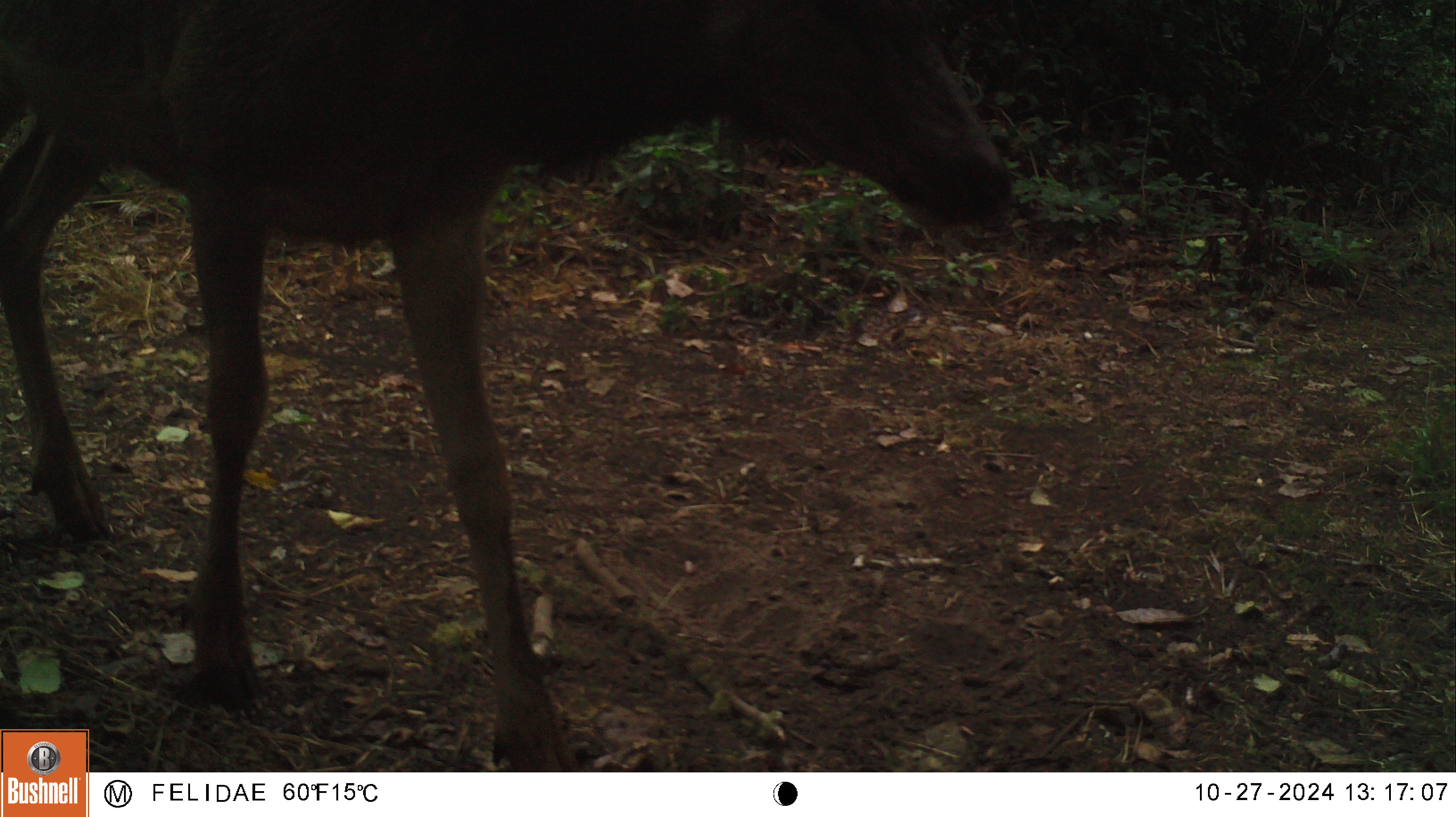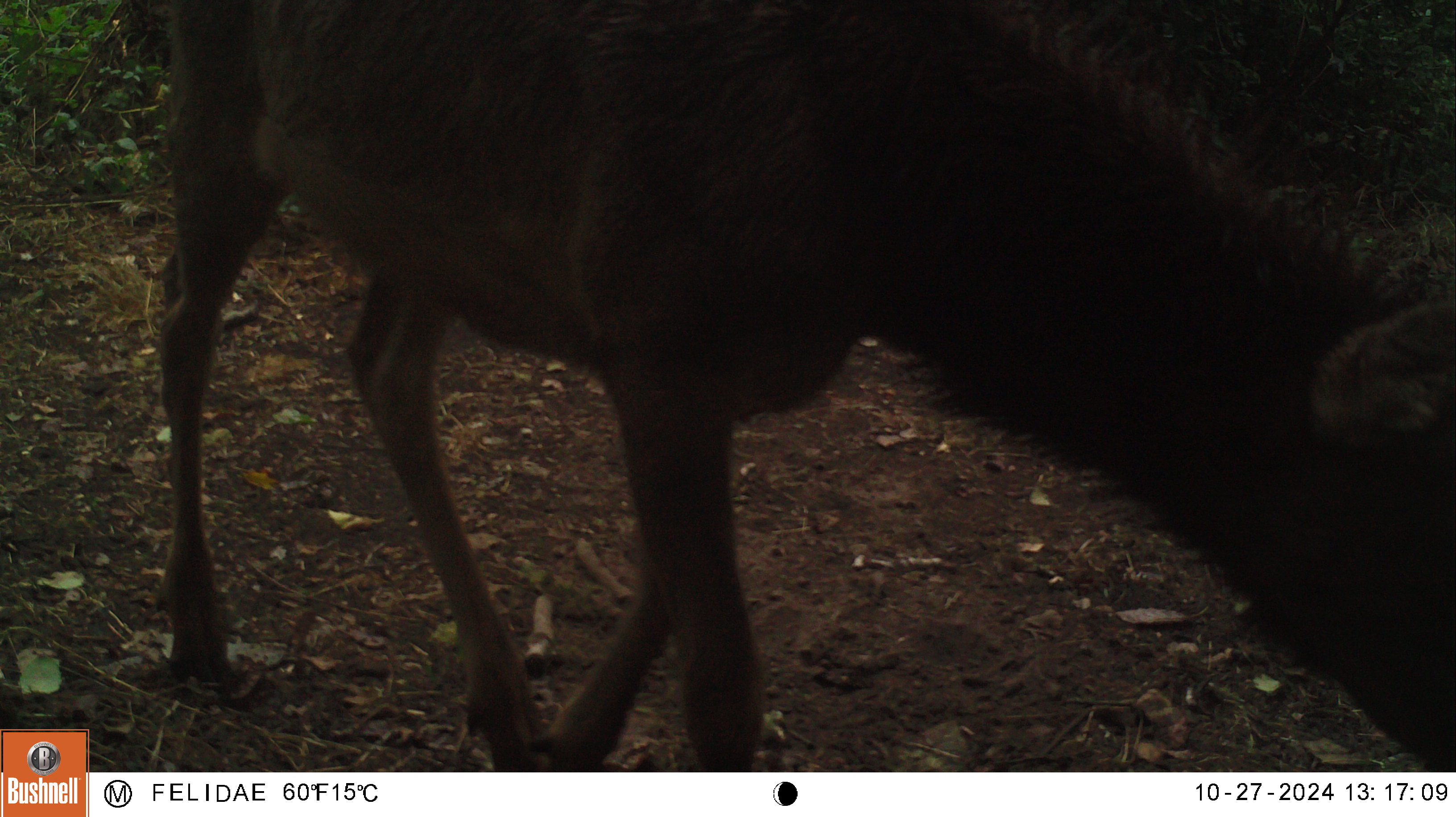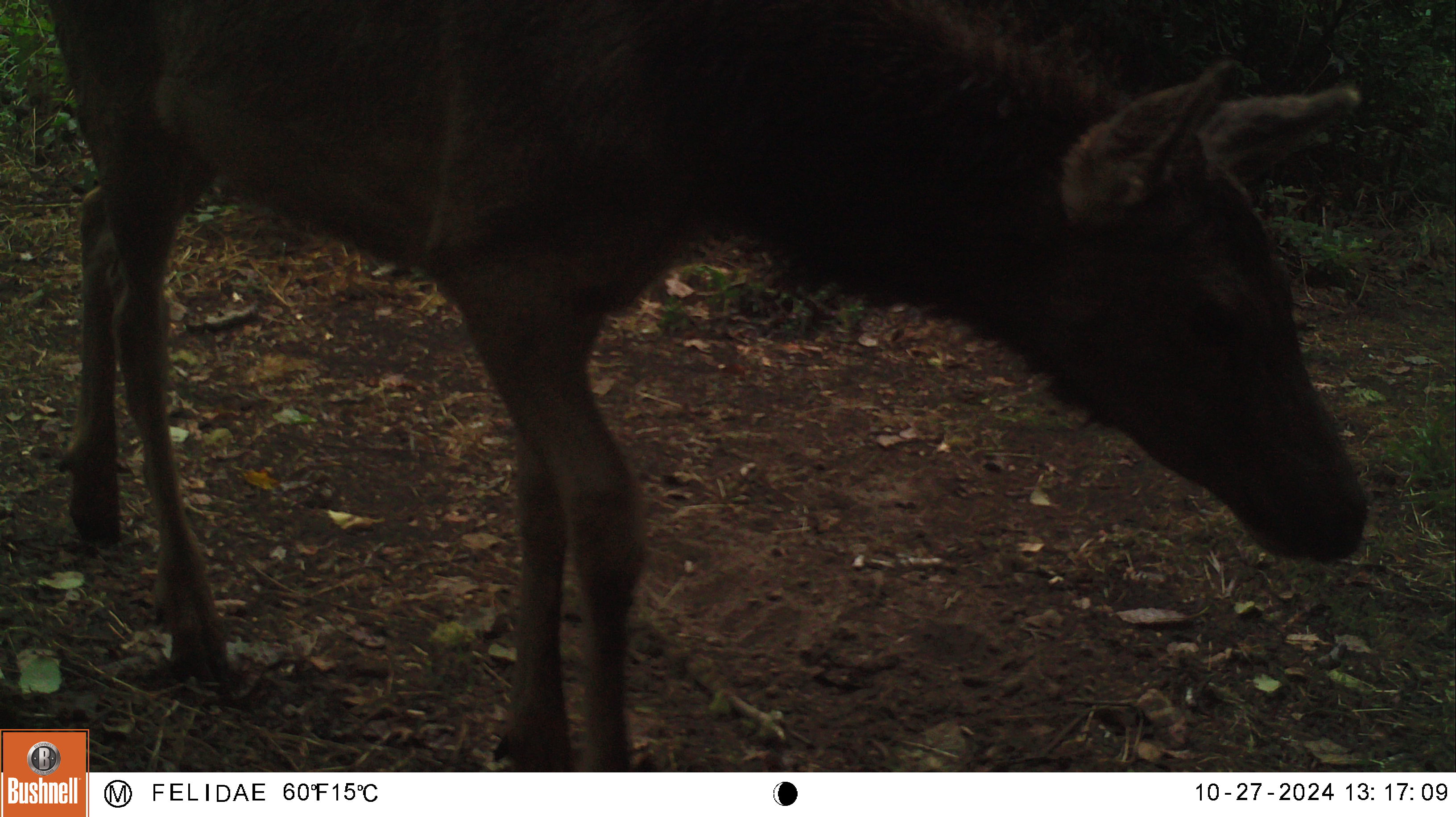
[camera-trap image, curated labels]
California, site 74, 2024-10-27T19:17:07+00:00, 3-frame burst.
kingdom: Animalia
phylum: Chordata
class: Mammalia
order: Artiodactyla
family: Cervidae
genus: Cervus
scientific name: Cervus canadensis nannodes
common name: tule elk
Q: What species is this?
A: Tule elk (Cervus canadensis nannodes).